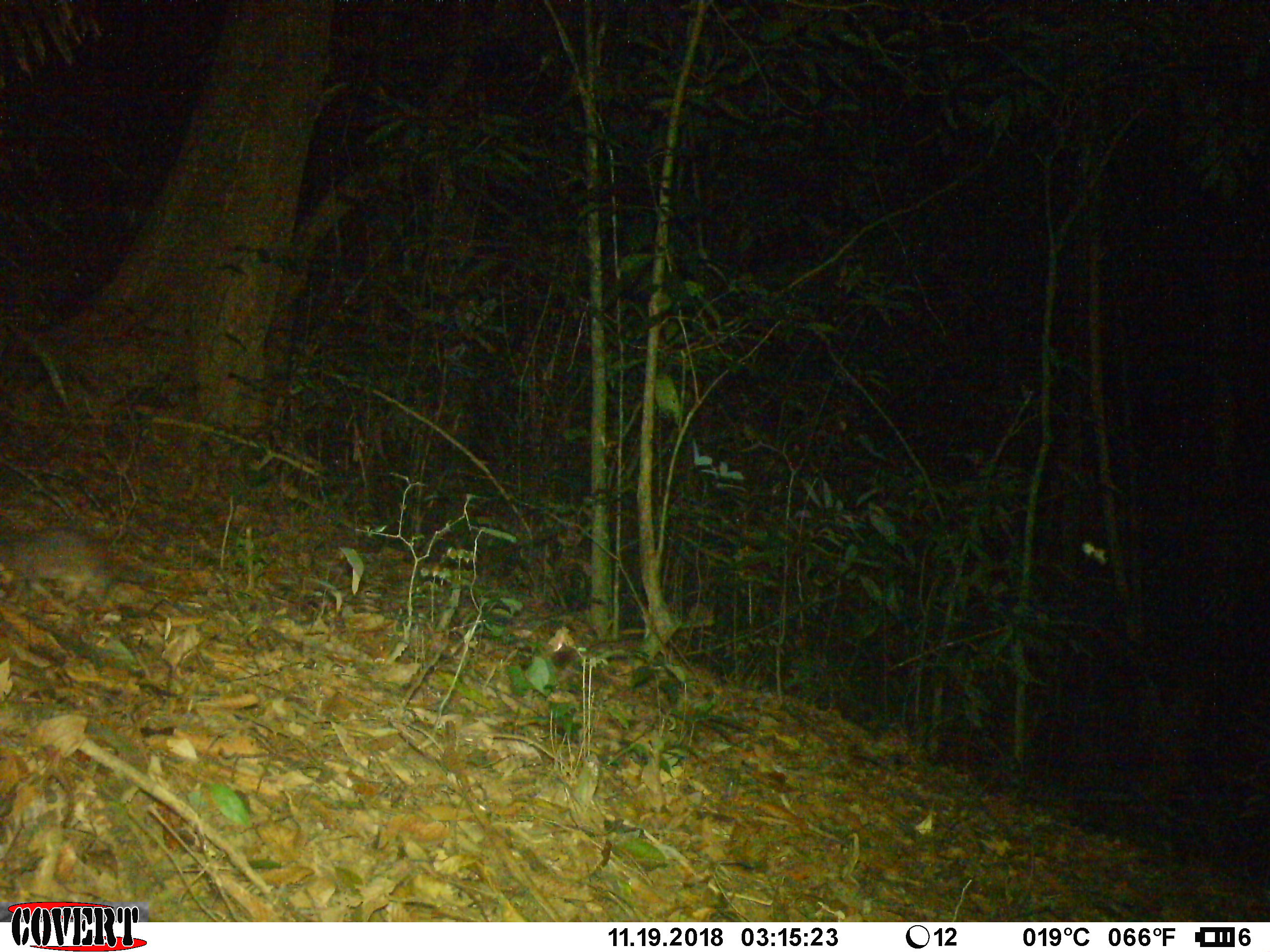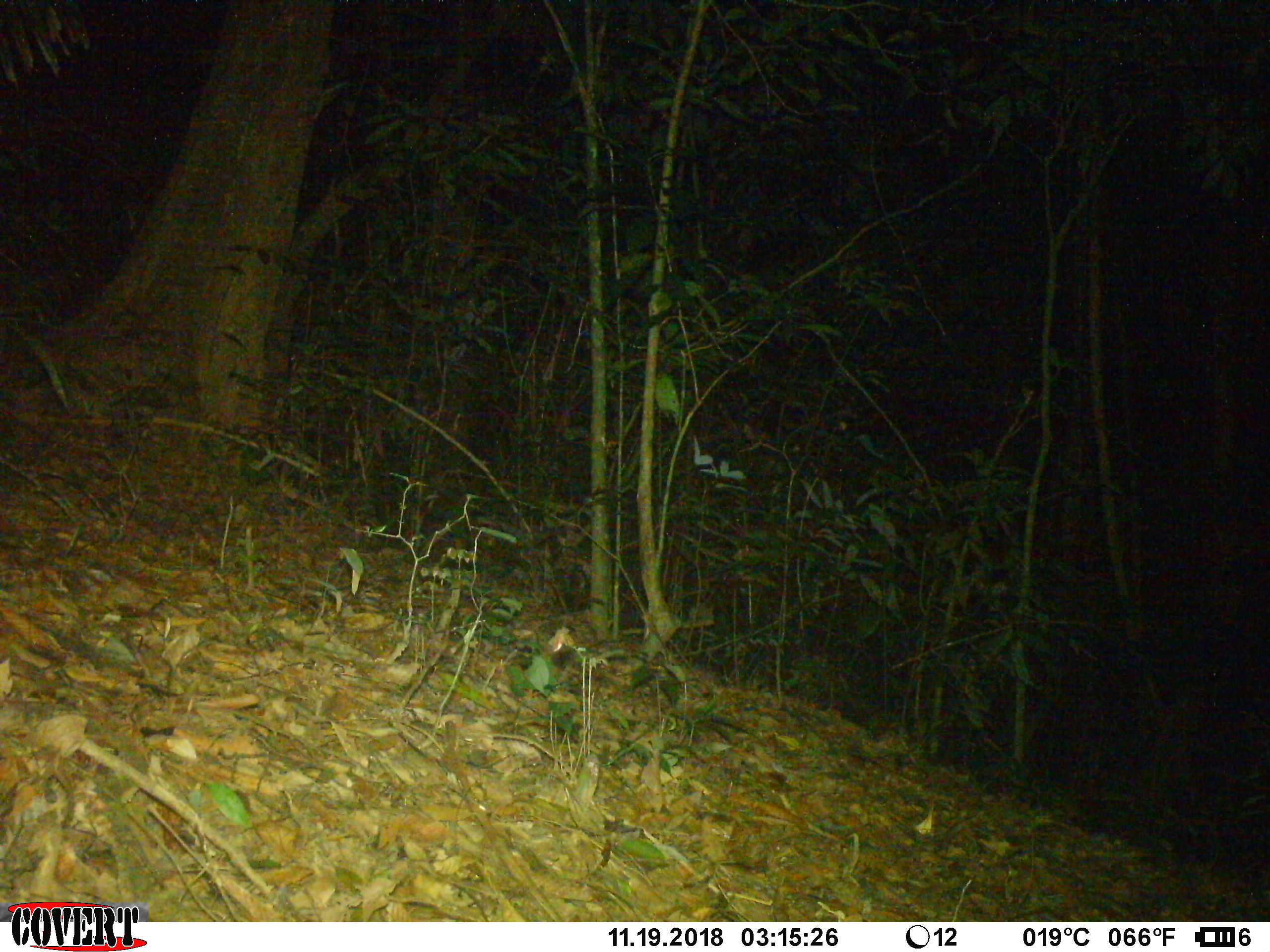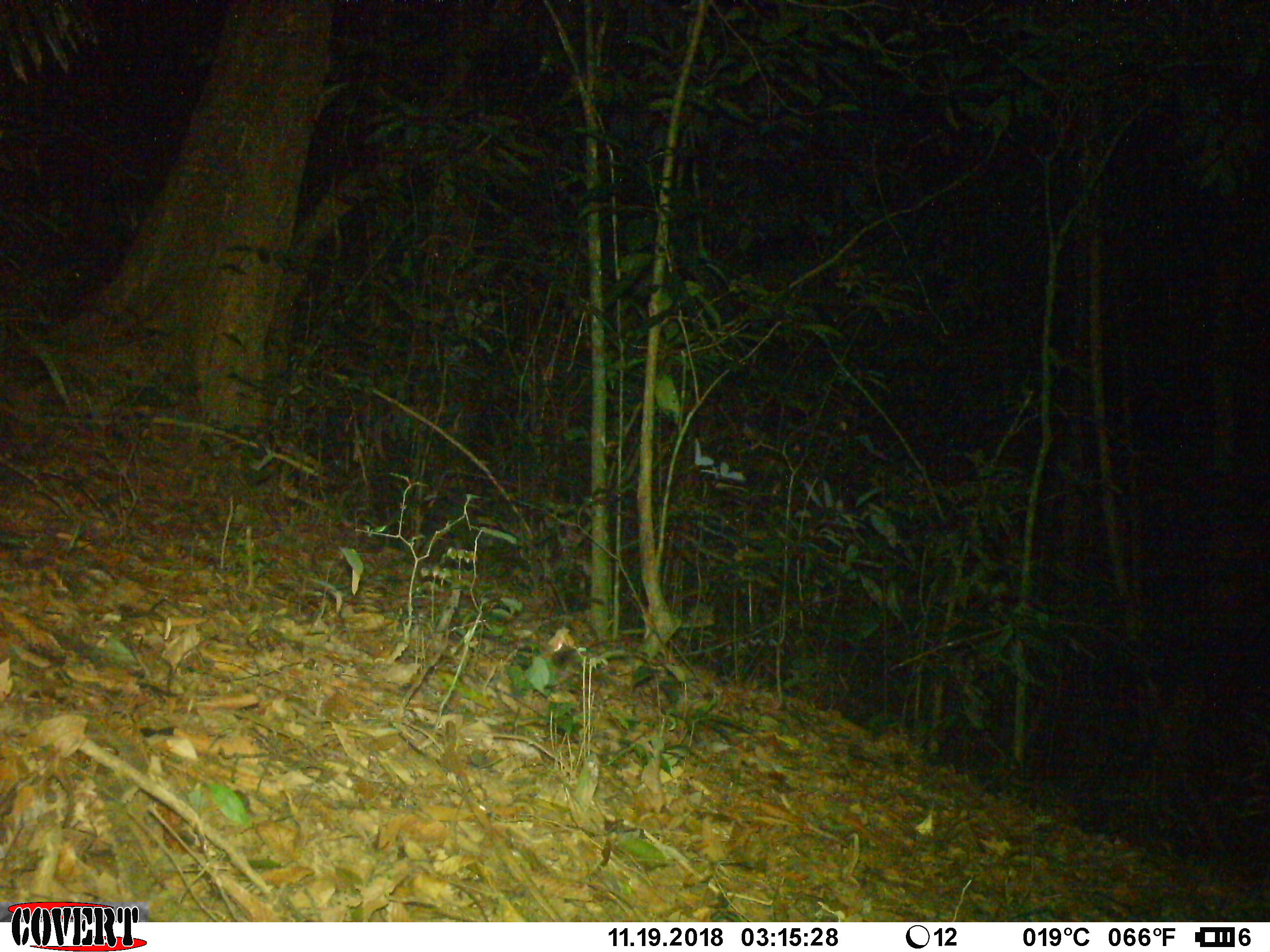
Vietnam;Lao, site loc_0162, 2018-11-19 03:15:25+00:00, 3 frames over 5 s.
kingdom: Animalia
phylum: Chordata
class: Mammalia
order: Carnivora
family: Mustelidae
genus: Melogale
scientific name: Melogale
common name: ferret badger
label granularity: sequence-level